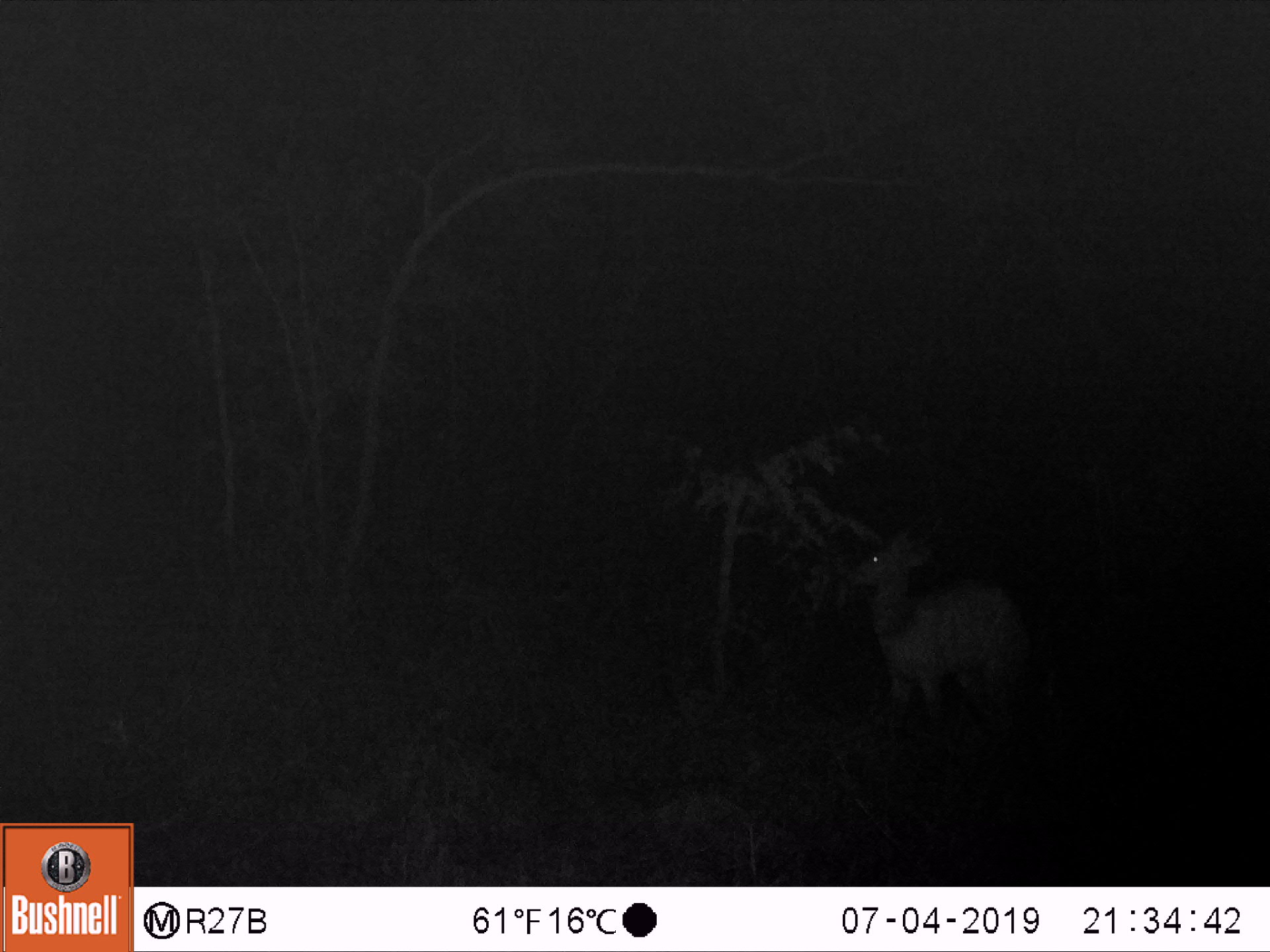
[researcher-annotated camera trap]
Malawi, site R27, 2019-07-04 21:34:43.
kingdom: Animalia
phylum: Chordata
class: Mammalia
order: Artiodactyla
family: Bovidae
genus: Tragelaphus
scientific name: Tragelaphus sylvaticus sylvaticus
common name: cape bushbuck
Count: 1.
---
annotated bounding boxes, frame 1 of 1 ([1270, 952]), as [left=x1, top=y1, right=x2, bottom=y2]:
cape bushbuck: [left=853, top=523, right=1034, bottom=733]